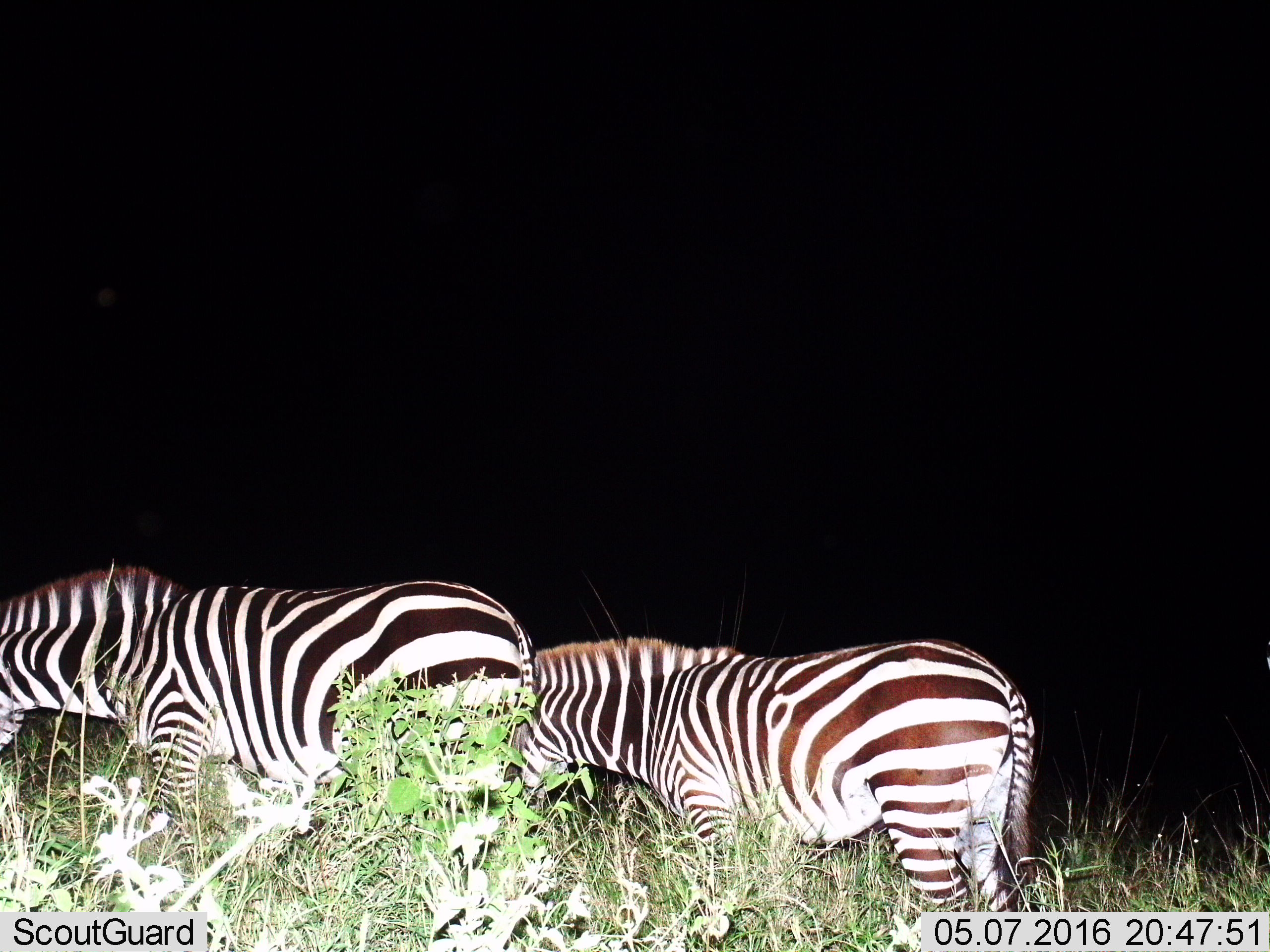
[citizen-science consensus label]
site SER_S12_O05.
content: unidentified animal